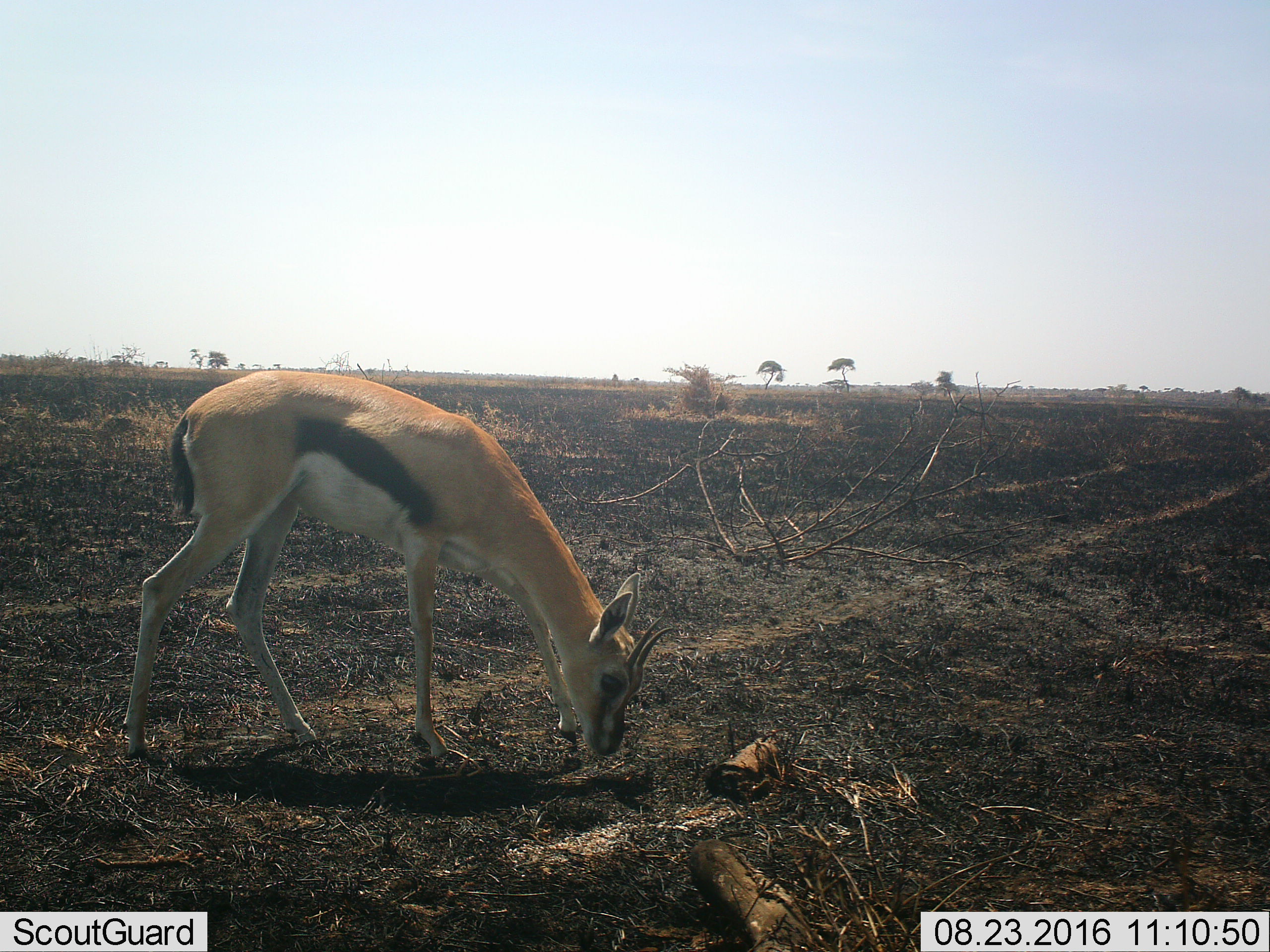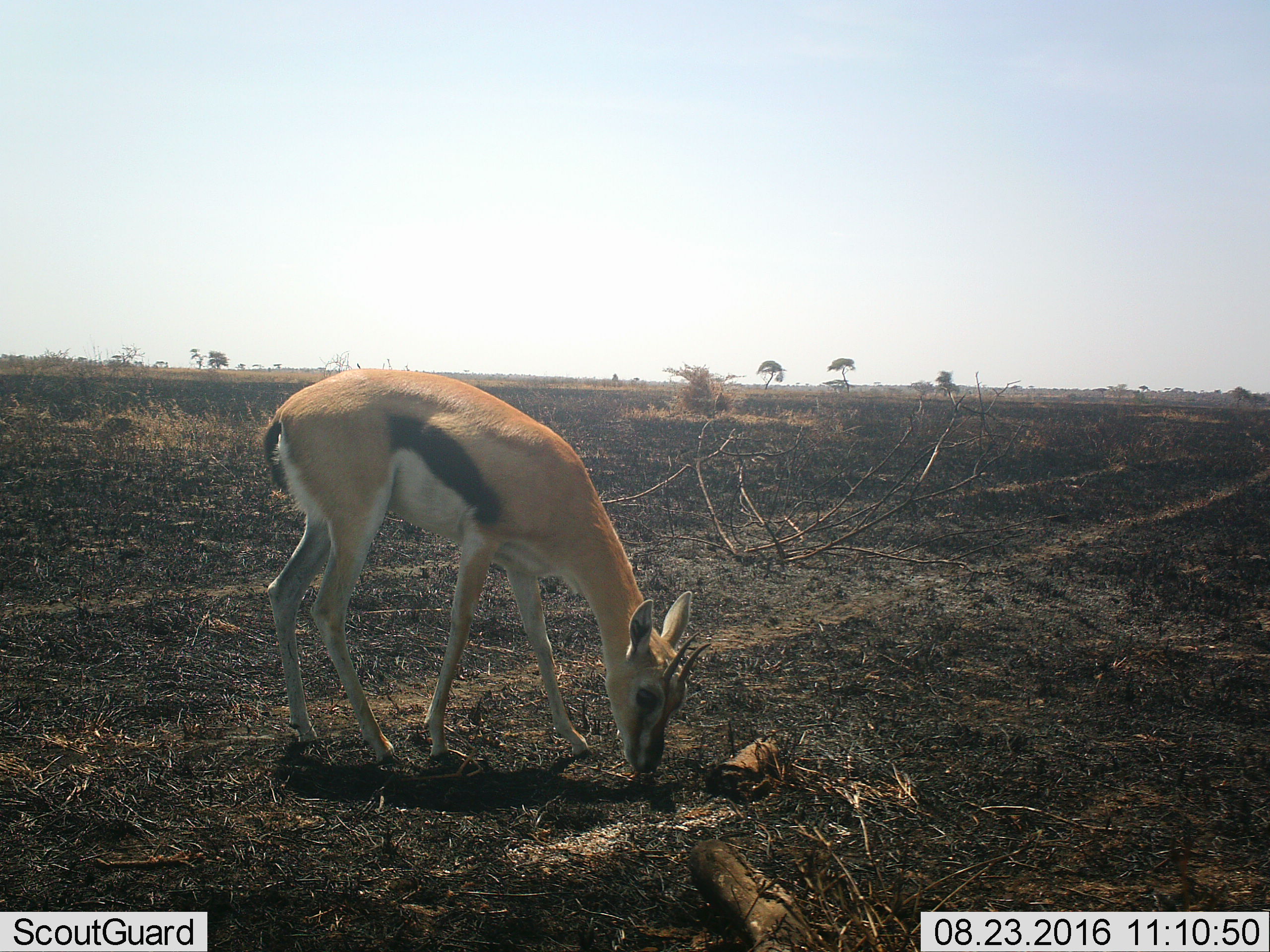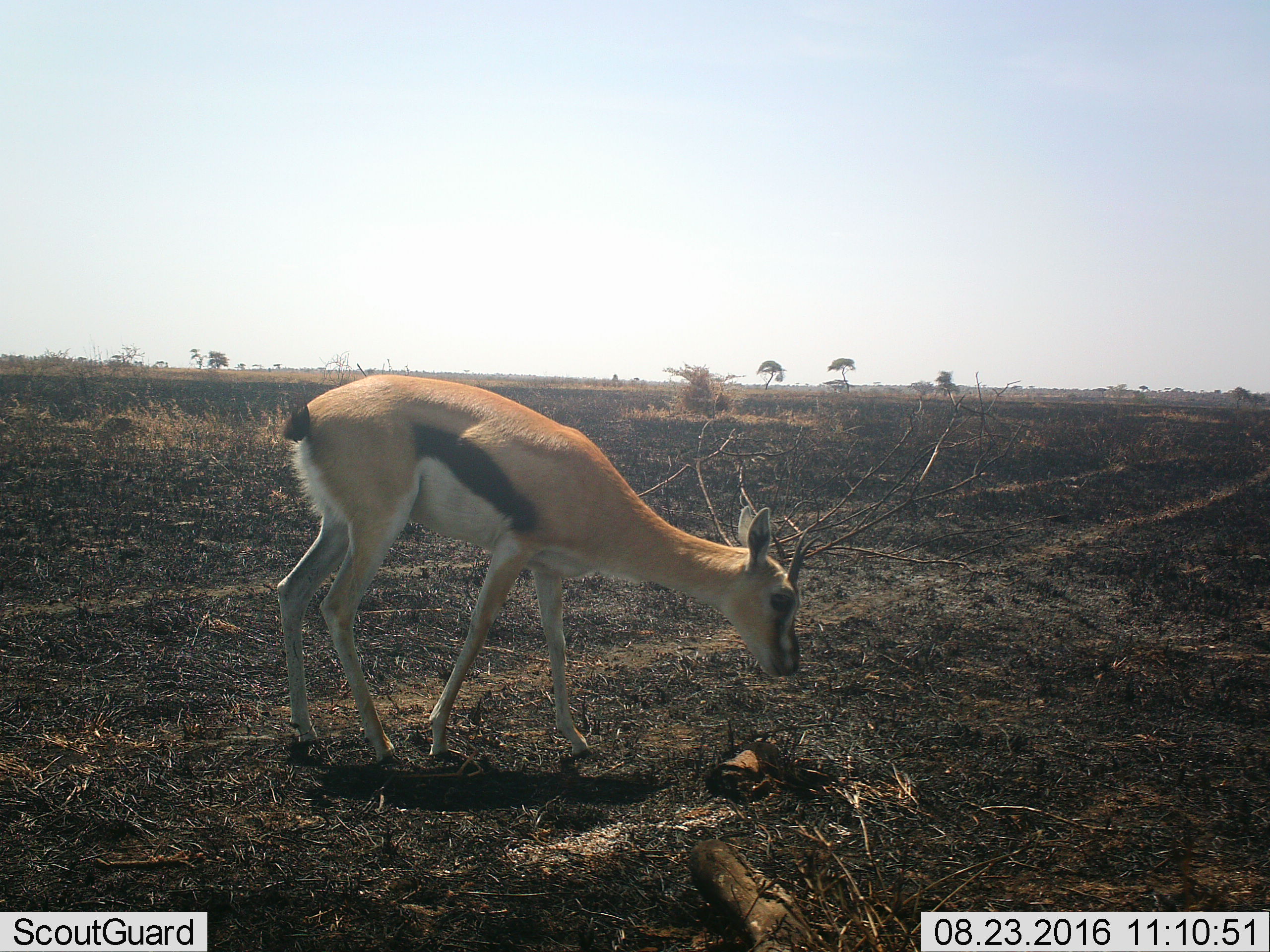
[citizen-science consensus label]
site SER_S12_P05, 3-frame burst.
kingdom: Animalia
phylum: Chordata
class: Mammalia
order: Artiodactyla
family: Bovidae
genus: Eudorcas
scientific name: Eudorcas thomsonii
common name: thomson's gazelle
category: gazellethomsons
Gazellethomsons (thomson's gazelle) (Eudorcas thomsonii), count 1. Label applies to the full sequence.